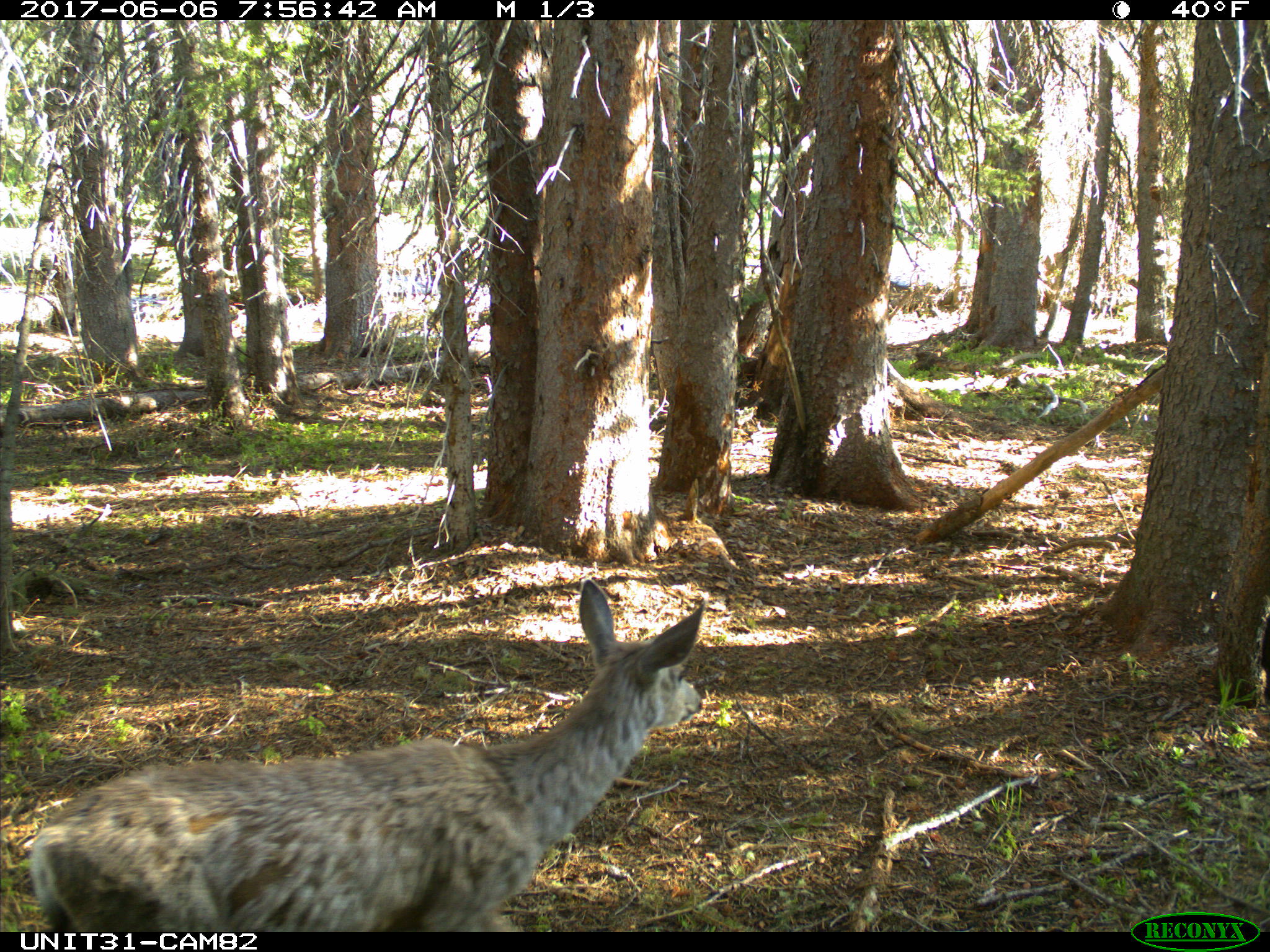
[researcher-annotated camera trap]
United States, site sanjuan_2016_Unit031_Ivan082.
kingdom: Animalia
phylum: Chordata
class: Mammalia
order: Artiodactyla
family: Cervidae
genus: Odocoileus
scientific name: Odocoileus hemionus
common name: mule deer